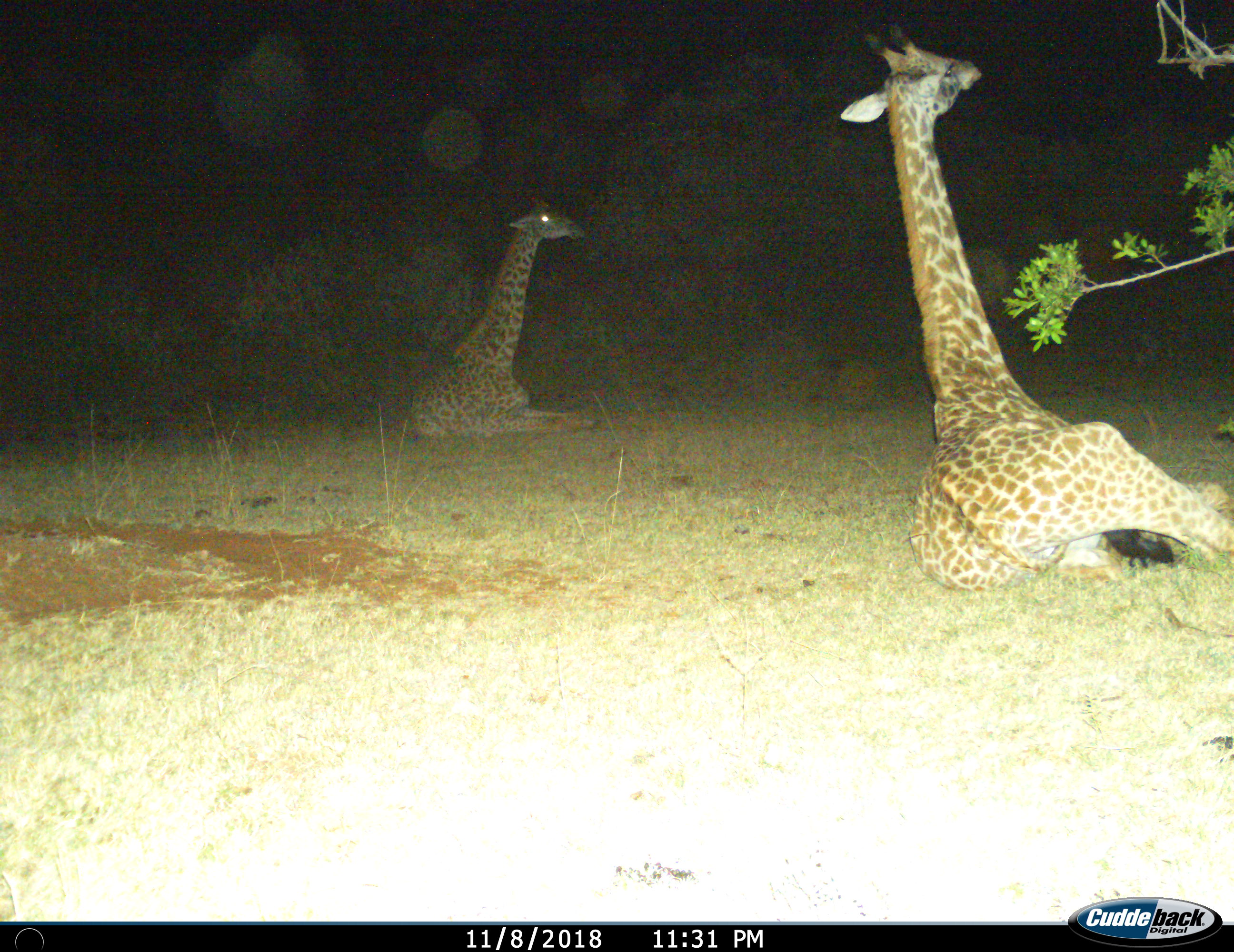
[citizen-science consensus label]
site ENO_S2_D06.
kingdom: Animalia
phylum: Chordata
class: Mammalia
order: Artiodactyla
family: Giraffidae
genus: Giraffa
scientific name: Giraffa camelopardalis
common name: giraffe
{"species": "giraffe (Giraffa camelopardalis)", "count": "2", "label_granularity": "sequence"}